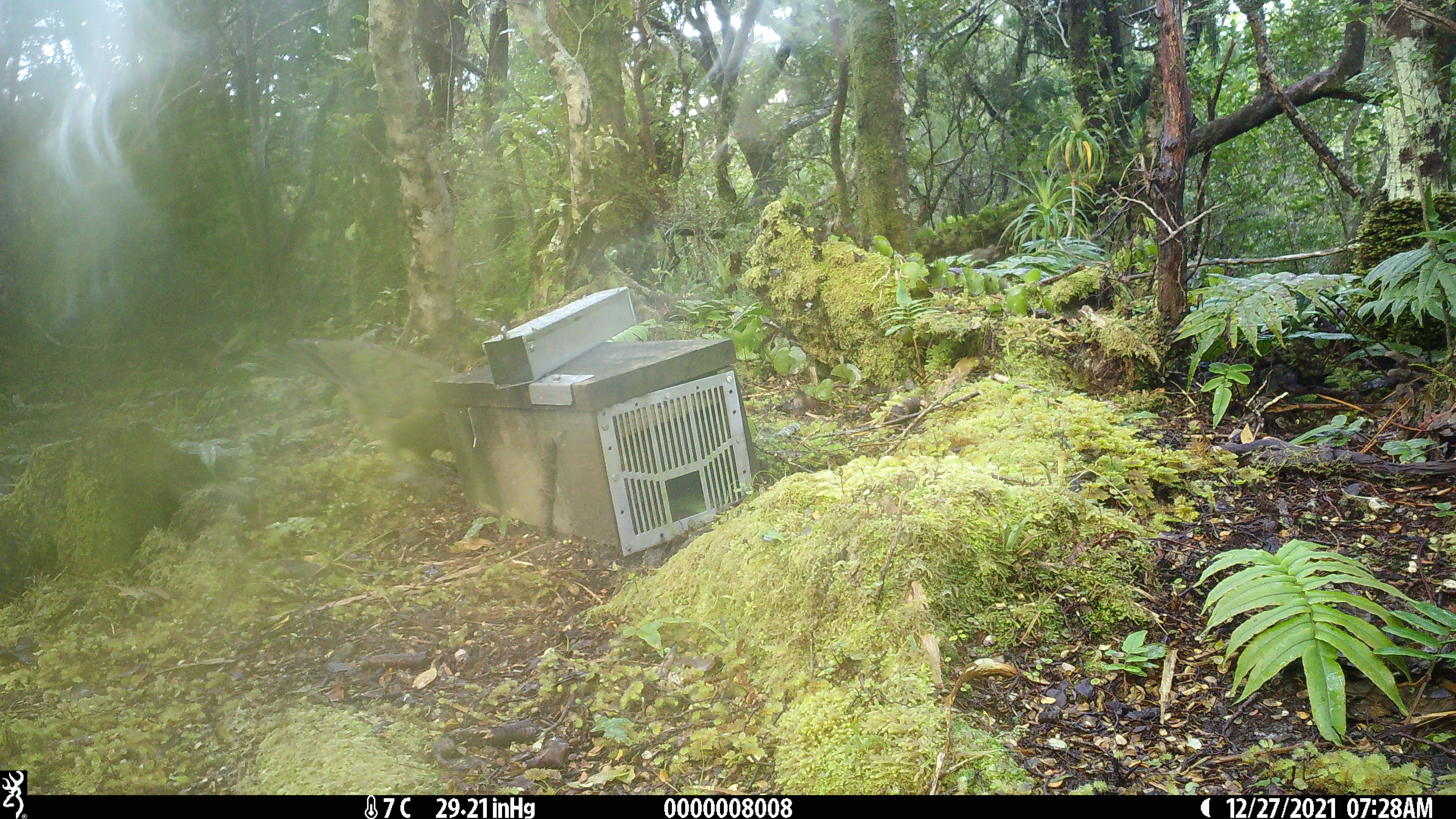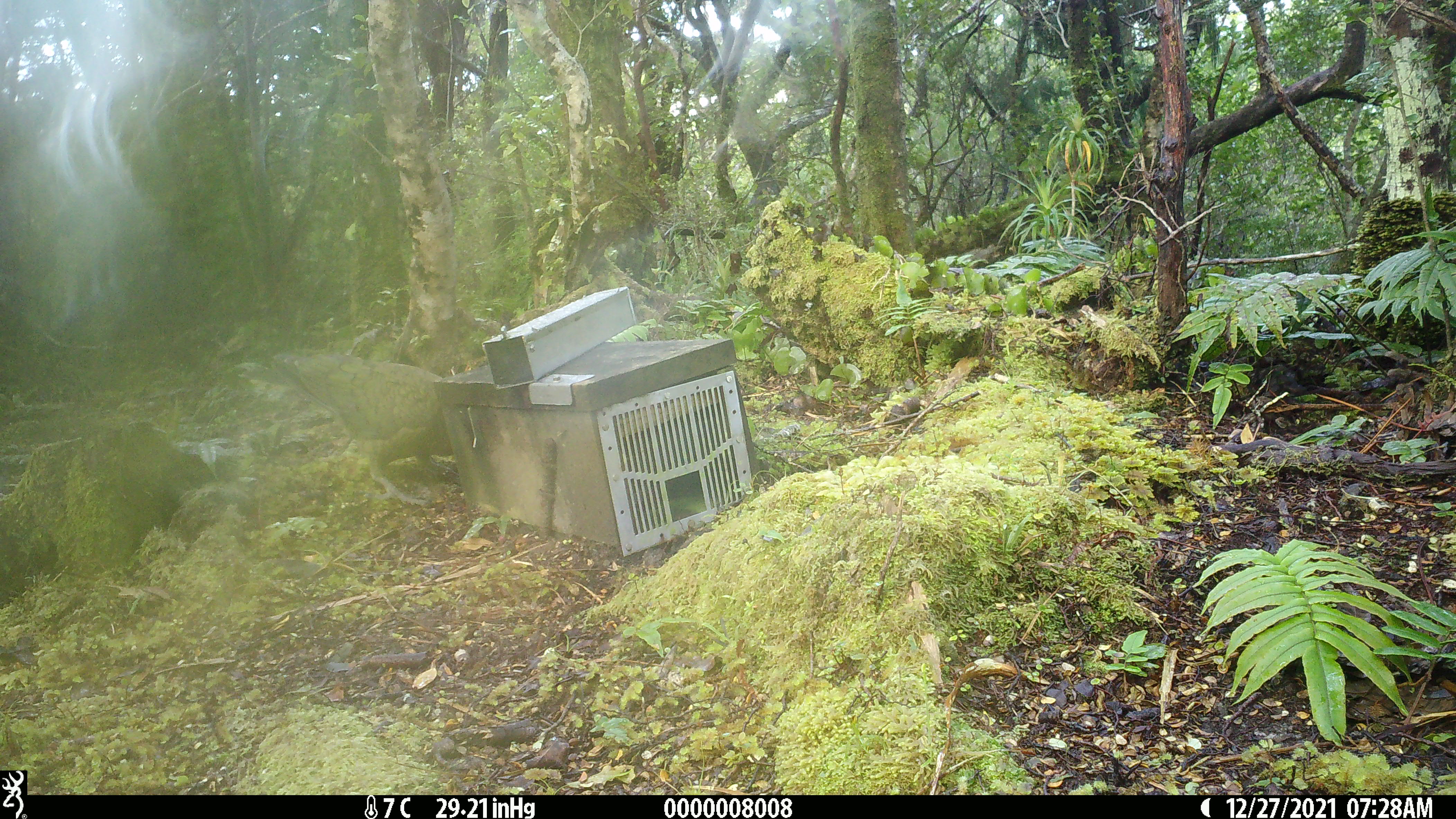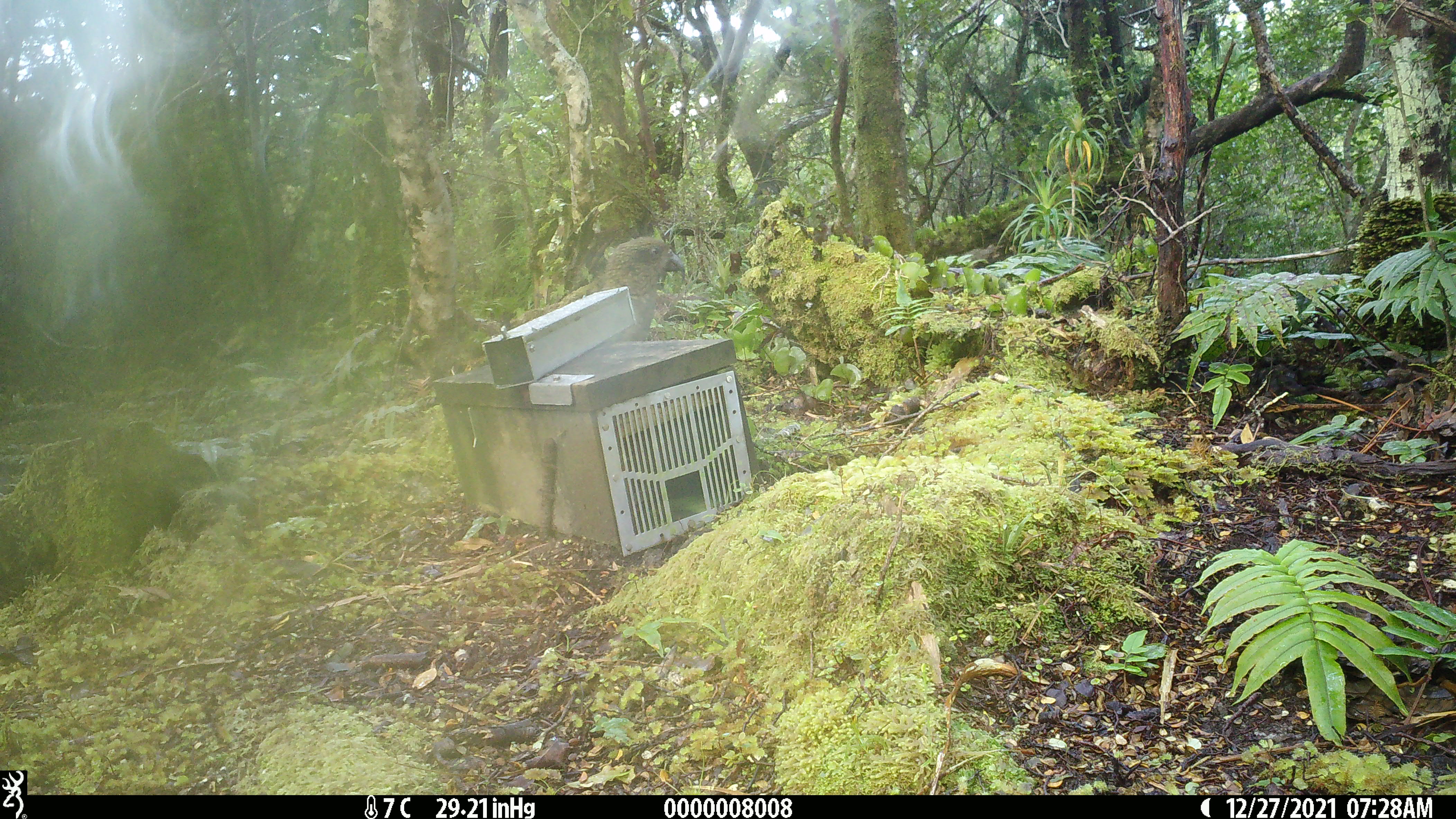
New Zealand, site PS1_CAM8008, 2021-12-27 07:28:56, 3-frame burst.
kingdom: Animalia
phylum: Chordata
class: Aves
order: Psittaciformes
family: Strigopidae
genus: Nestor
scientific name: Nestor notabilis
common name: kea